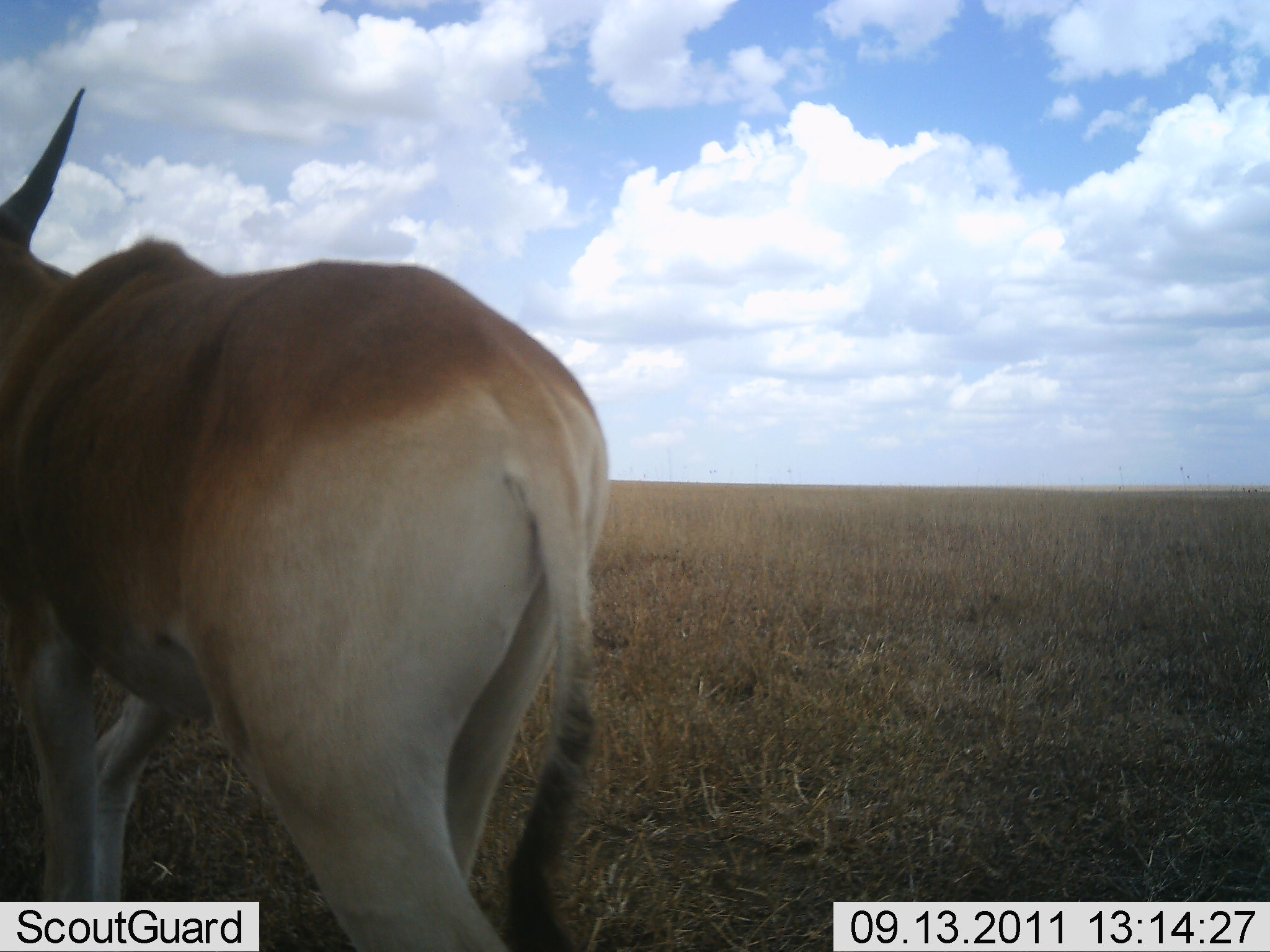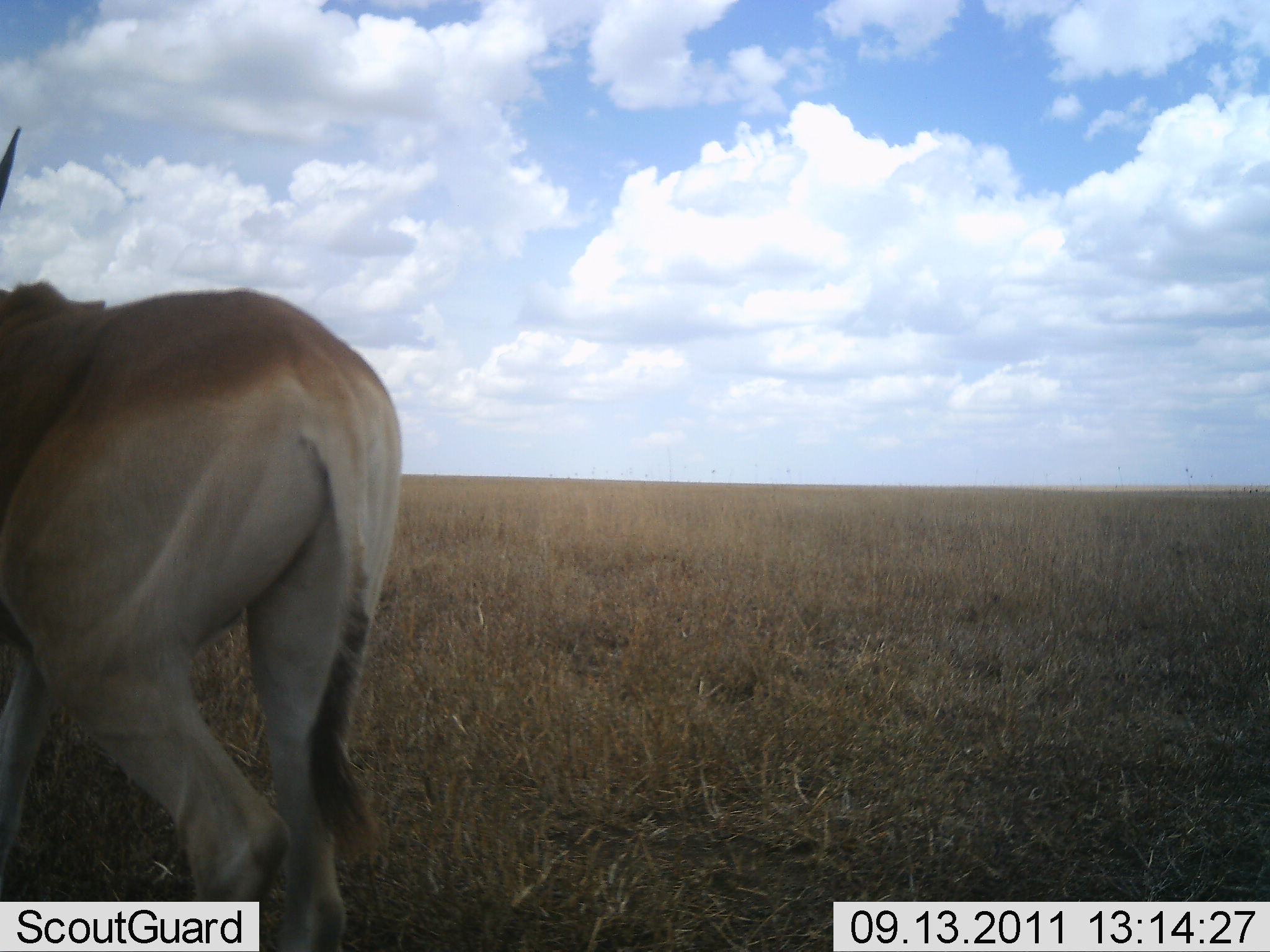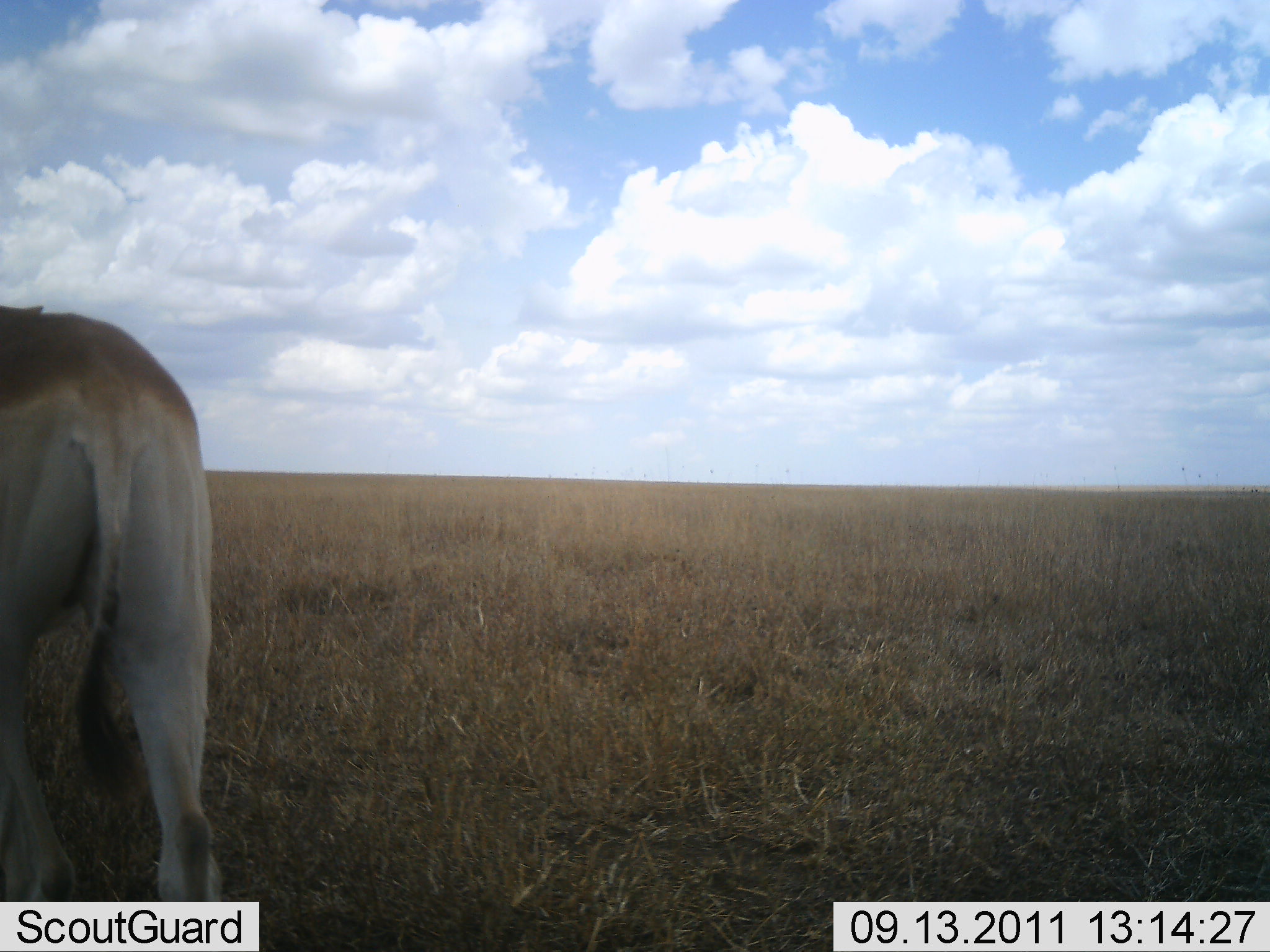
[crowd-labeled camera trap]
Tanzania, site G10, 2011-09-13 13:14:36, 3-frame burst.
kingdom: Animalia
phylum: Chordata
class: Mammalia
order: Artiodactyla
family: Bovidae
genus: Alcelaphus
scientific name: Alcelaphus buselaphus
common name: hartebeest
Hartebeest (Alcelaphus buselaphus), count 1. Behavior (volunteer vote fractions): standing 10%, resting 0%, moving 90%, interacting 0%. Young present (vote fraction): 0%. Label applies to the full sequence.